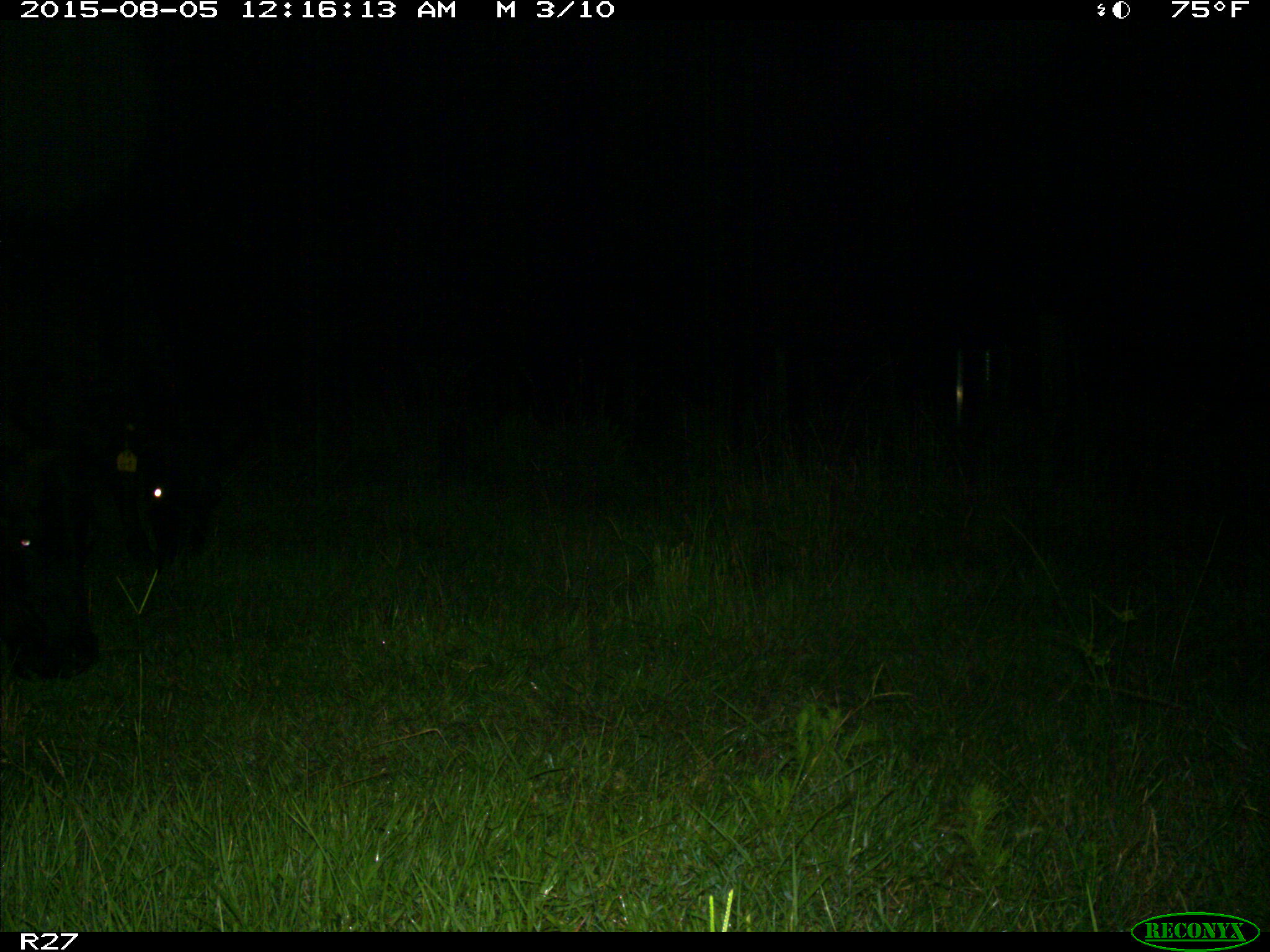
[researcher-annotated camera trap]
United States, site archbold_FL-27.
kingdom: Animalia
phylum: Chordata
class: Mammalia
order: Artiodactyla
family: Bovidae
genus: Bos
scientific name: Bos taurus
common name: domestic cow